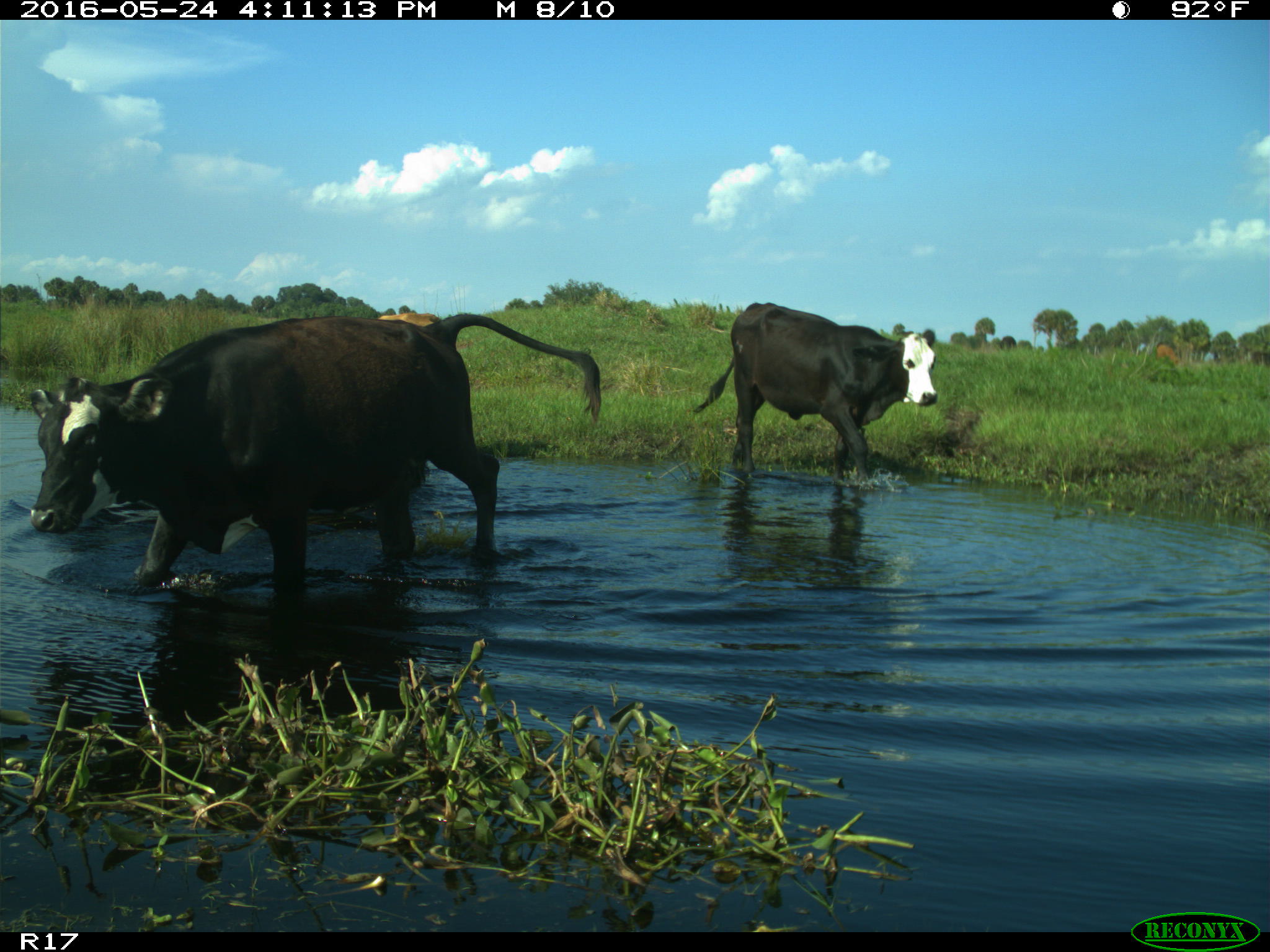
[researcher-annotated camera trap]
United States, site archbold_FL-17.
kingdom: Animalia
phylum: Chordata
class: Mammalia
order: Artiodactyla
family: Bovidae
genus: Bos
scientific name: Bos taurus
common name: domestic cow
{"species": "Bos taurus (domestic cow)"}